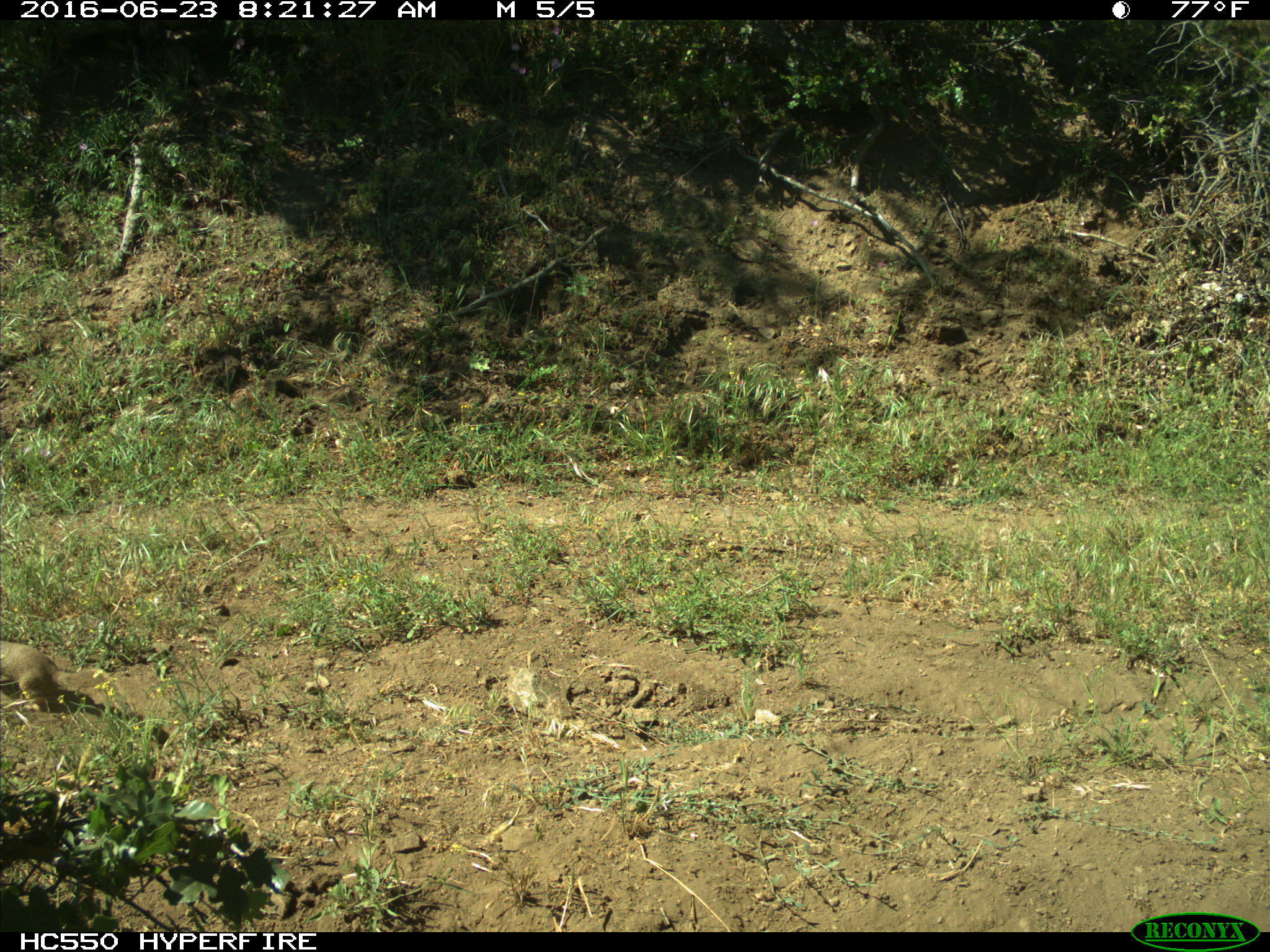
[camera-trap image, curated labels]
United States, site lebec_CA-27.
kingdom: Animalia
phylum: Chordata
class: Mammalia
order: Rodentia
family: Sciuridae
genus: Otospermophilus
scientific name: Otospermophilus beecheyi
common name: california ground squirrel